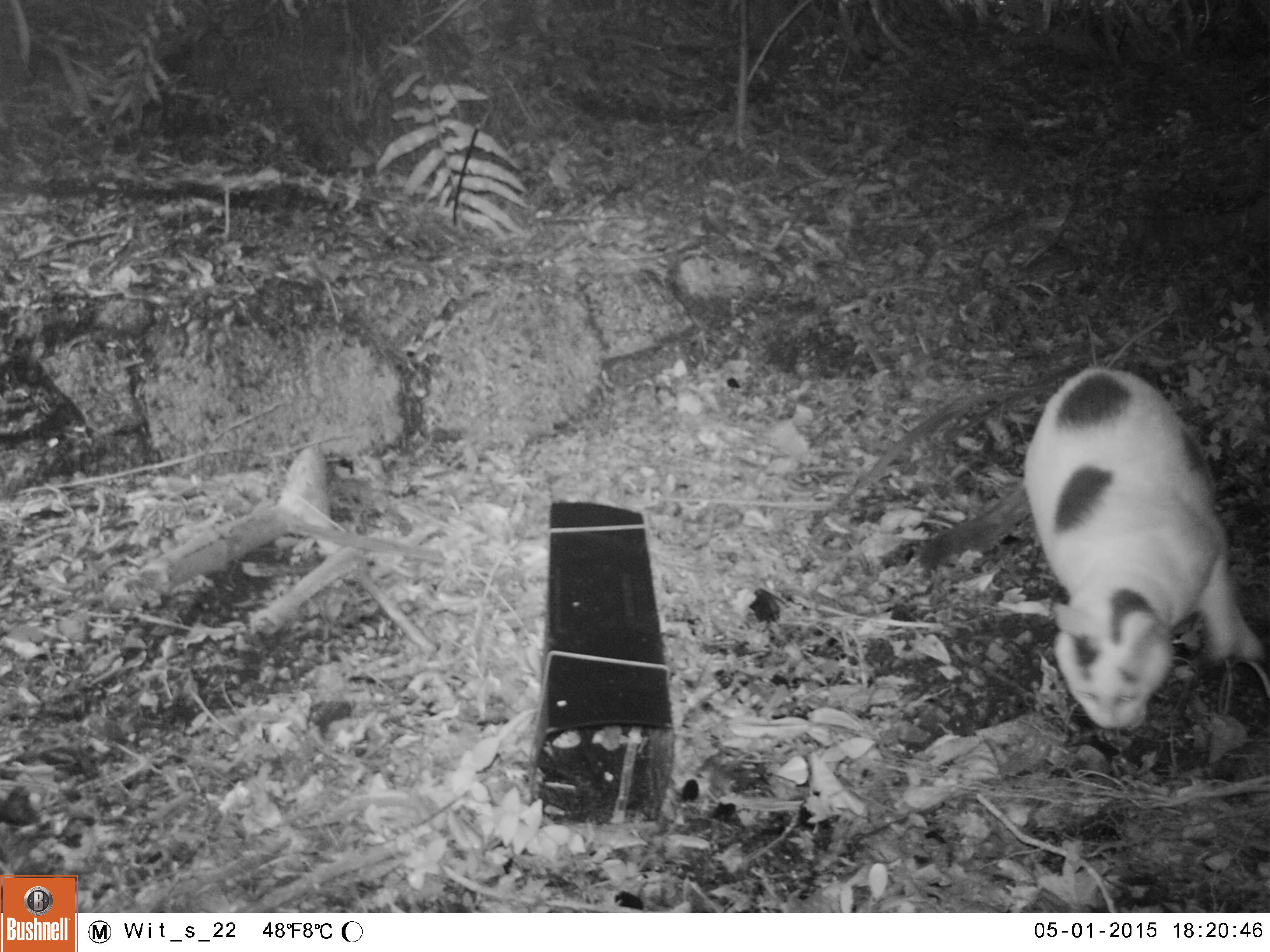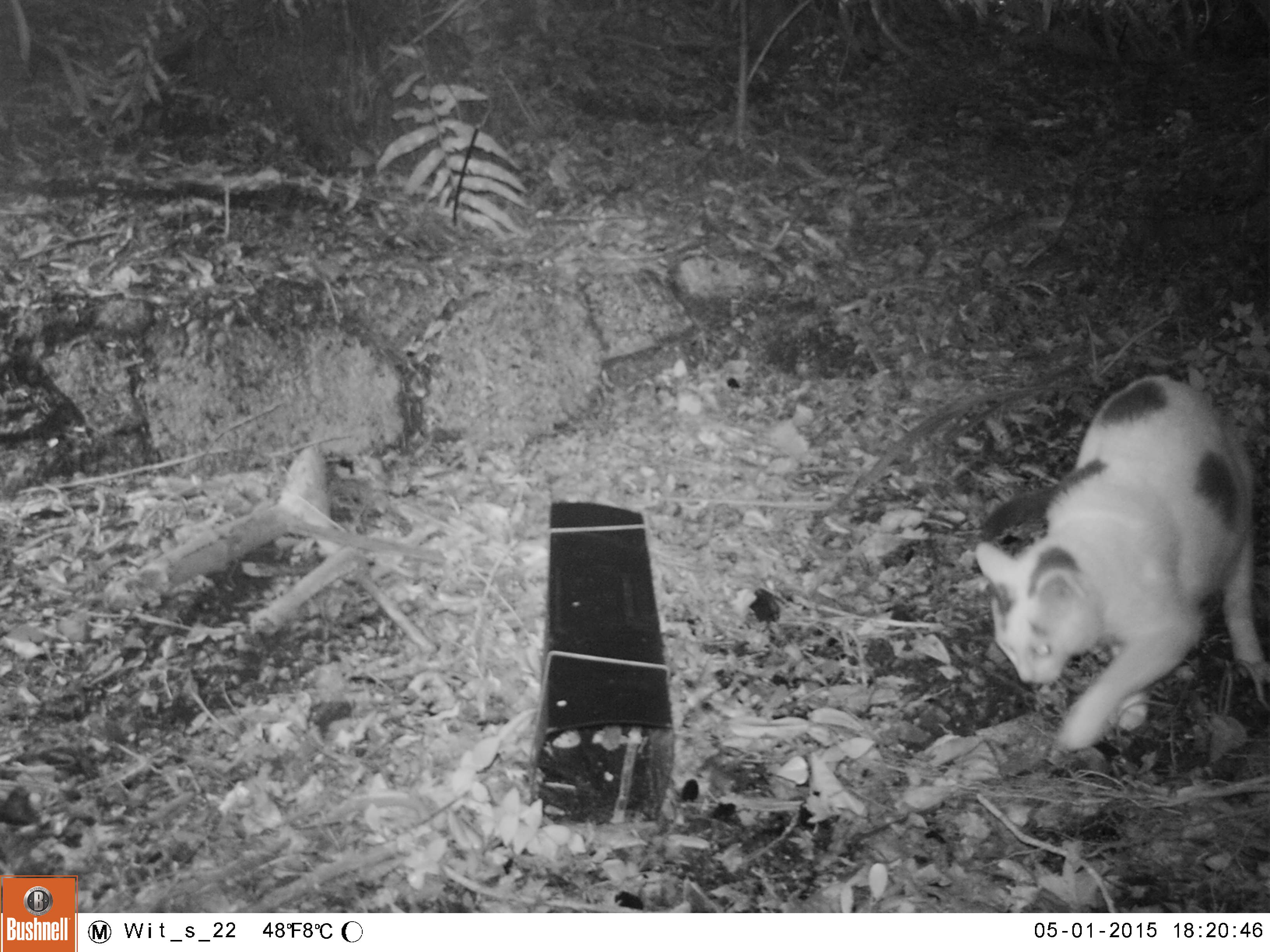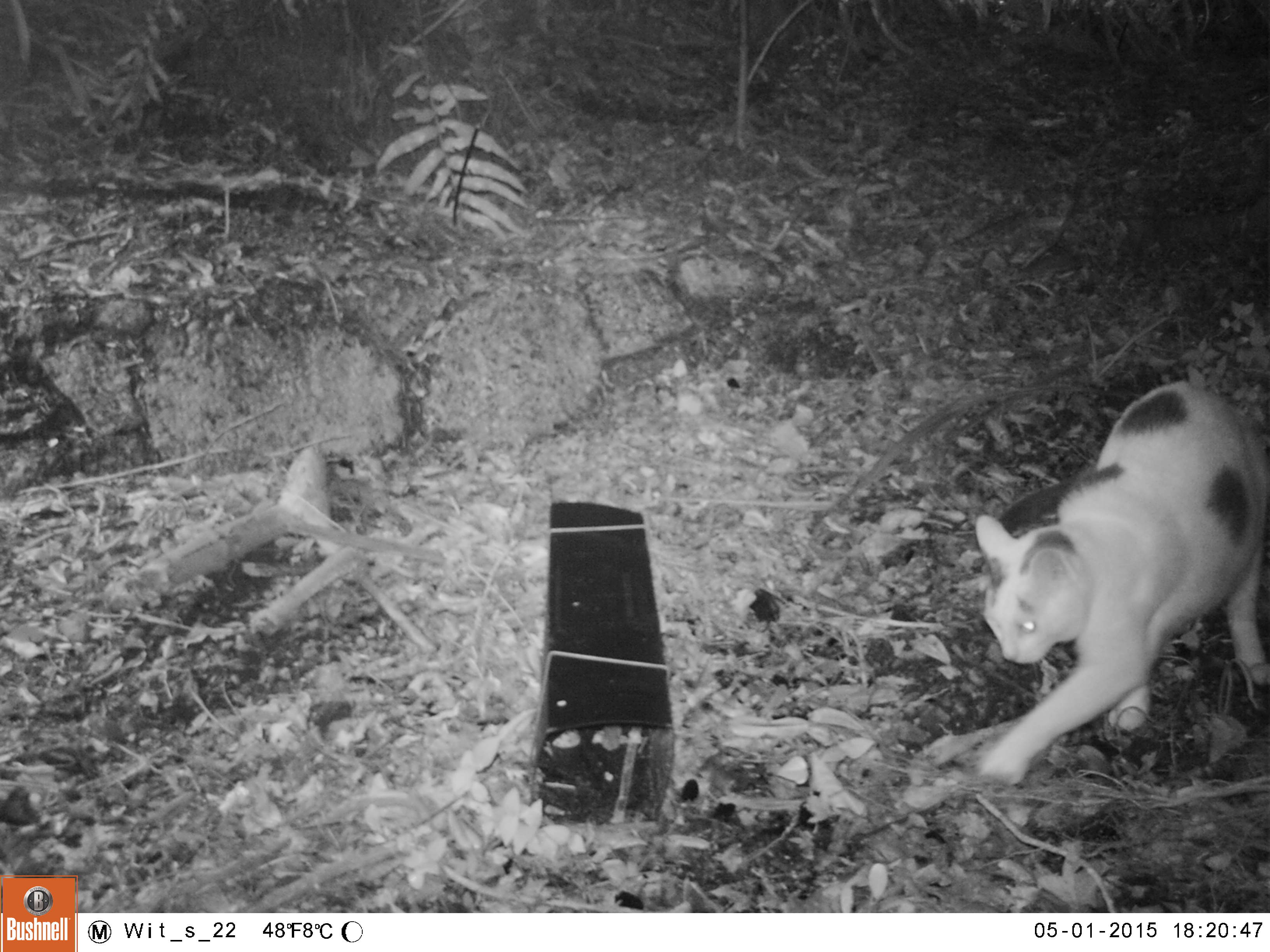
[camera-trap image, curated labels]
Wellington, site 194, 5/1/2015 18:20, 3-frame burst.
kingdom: Animalia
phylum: Chordata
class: Mammalia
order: Carnivora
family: Felidae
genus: Felis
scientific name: Felis catus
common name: cat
Cat (Felis catus).